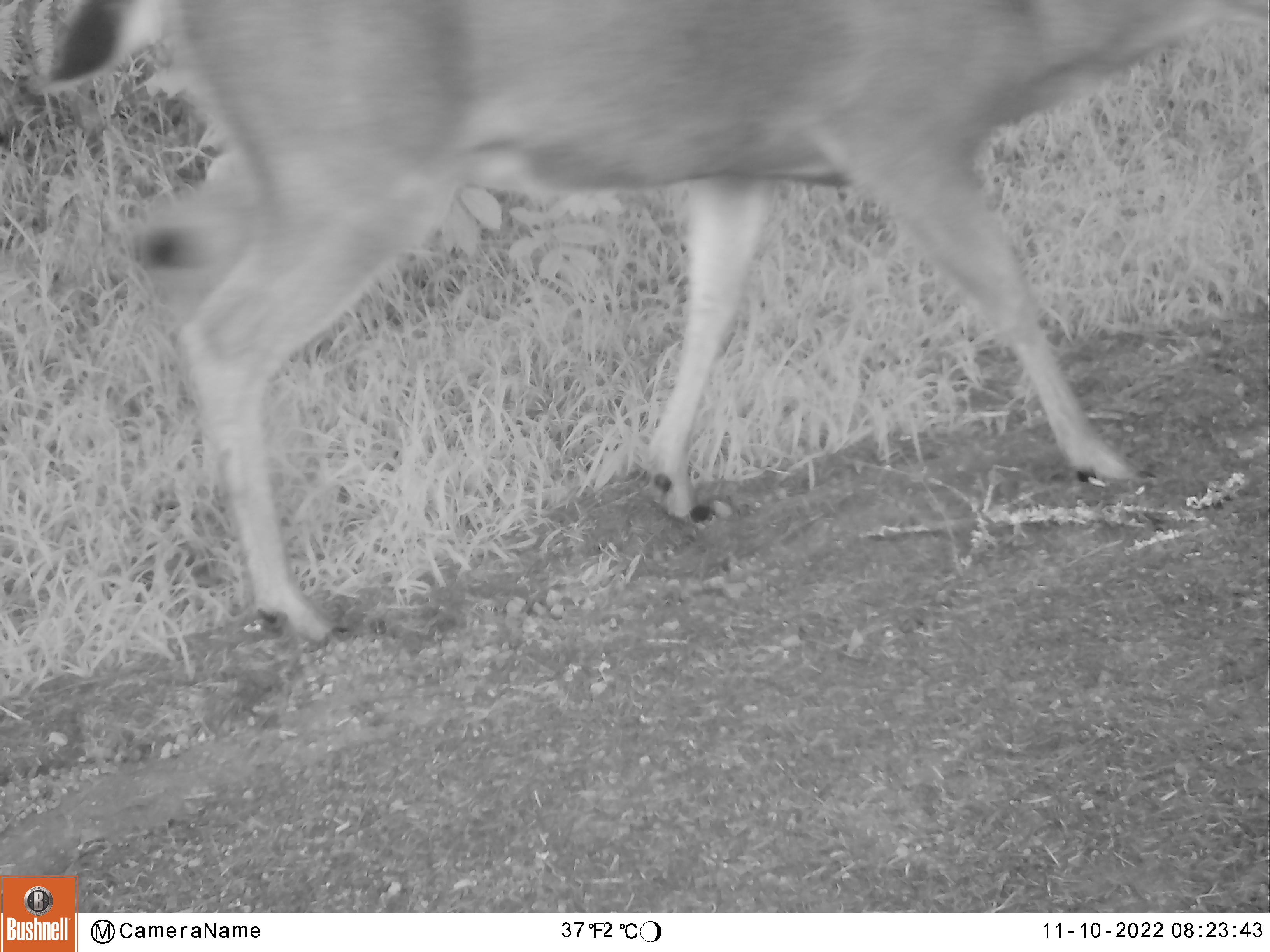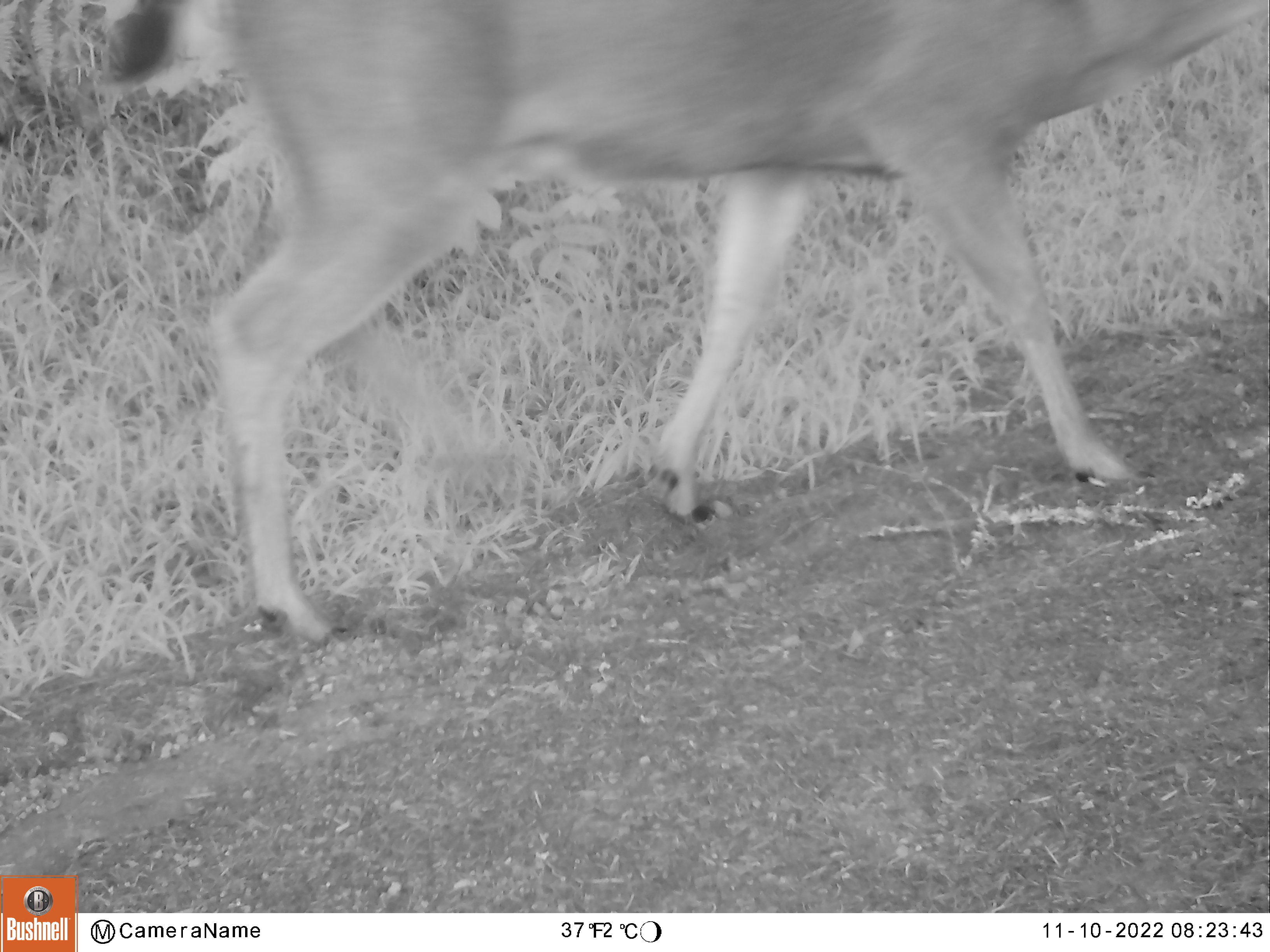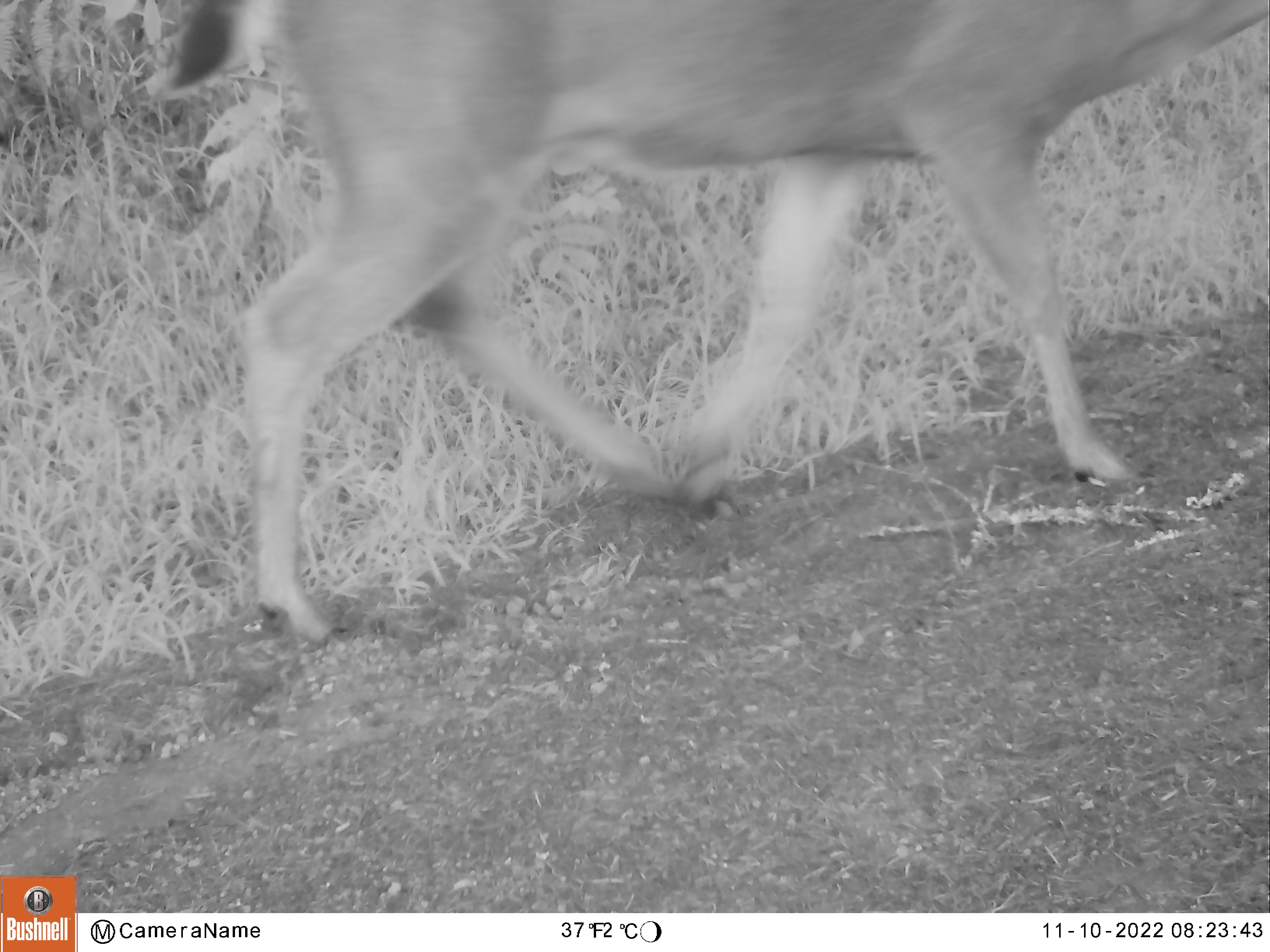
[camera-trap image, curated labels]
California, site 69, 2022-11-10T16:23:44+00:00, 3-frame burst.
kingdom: Animalia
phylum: Chordata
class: Mammalia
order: Artiodactyla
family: Cervidae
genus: Odocoileus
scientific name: Odocoileus hemionus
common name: mule deer